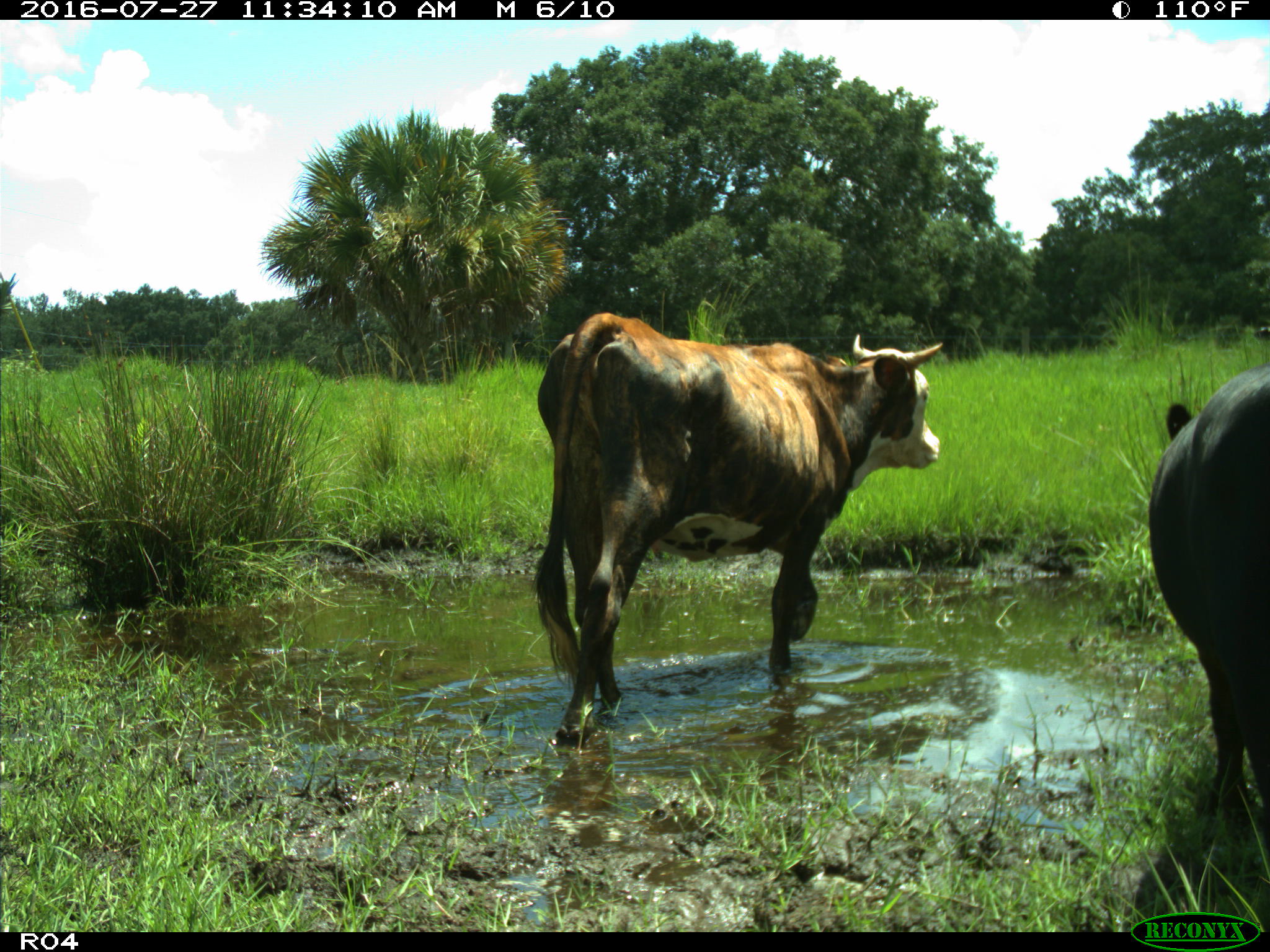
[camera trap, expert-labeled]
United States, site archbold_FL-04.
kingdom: Animalia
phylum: Chordata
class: Mammalia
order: Artiodactyla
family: Bovidae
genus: Bos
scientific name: Bos taurus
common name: domestic cow